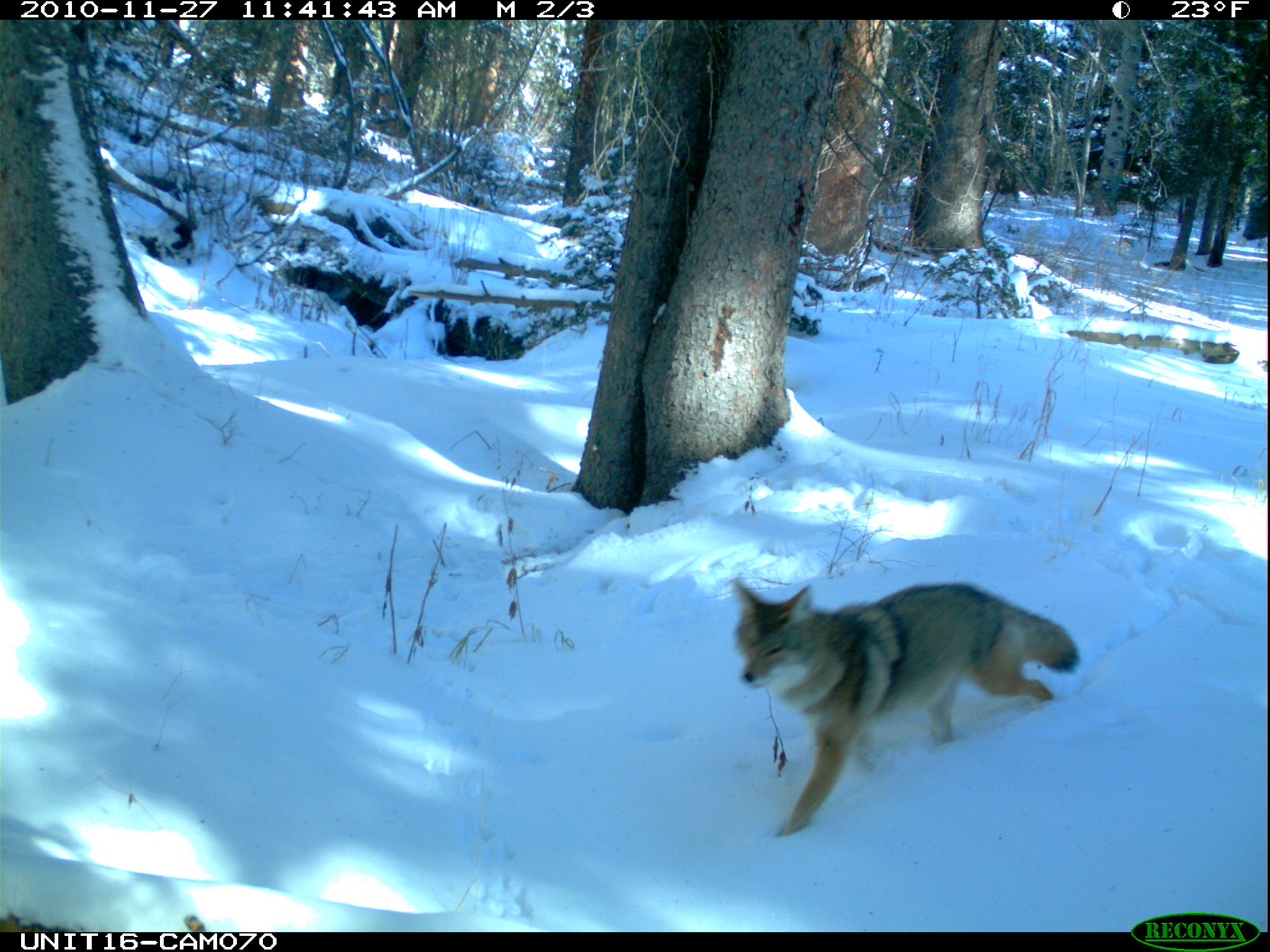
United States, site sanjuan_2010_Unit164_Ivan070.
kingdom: Animalia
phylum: Chordata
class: Mammalia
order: Carnivora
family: Canidae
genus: Canis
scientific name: Canis latrans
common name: coyote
Canis latrans (coyote).